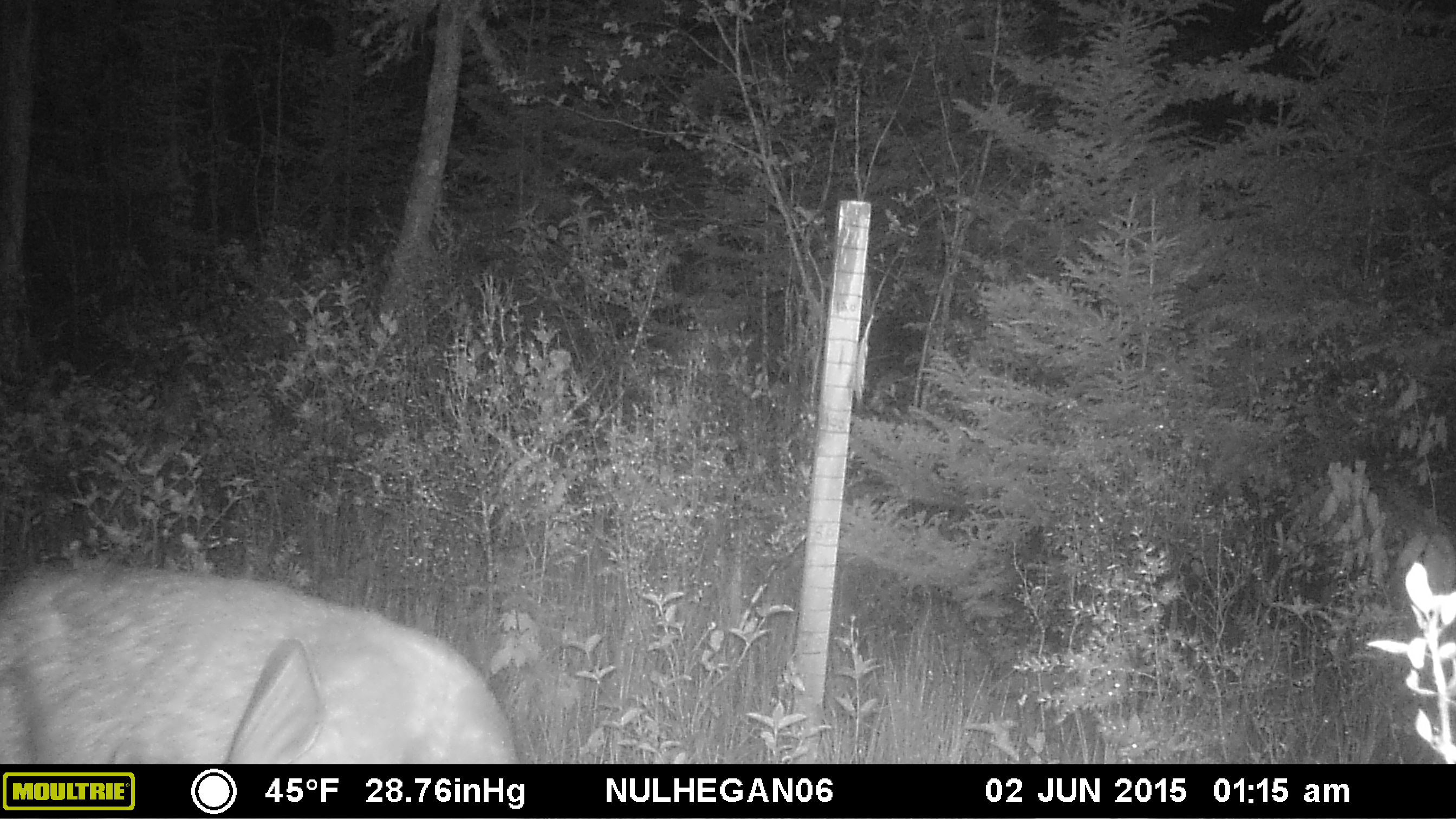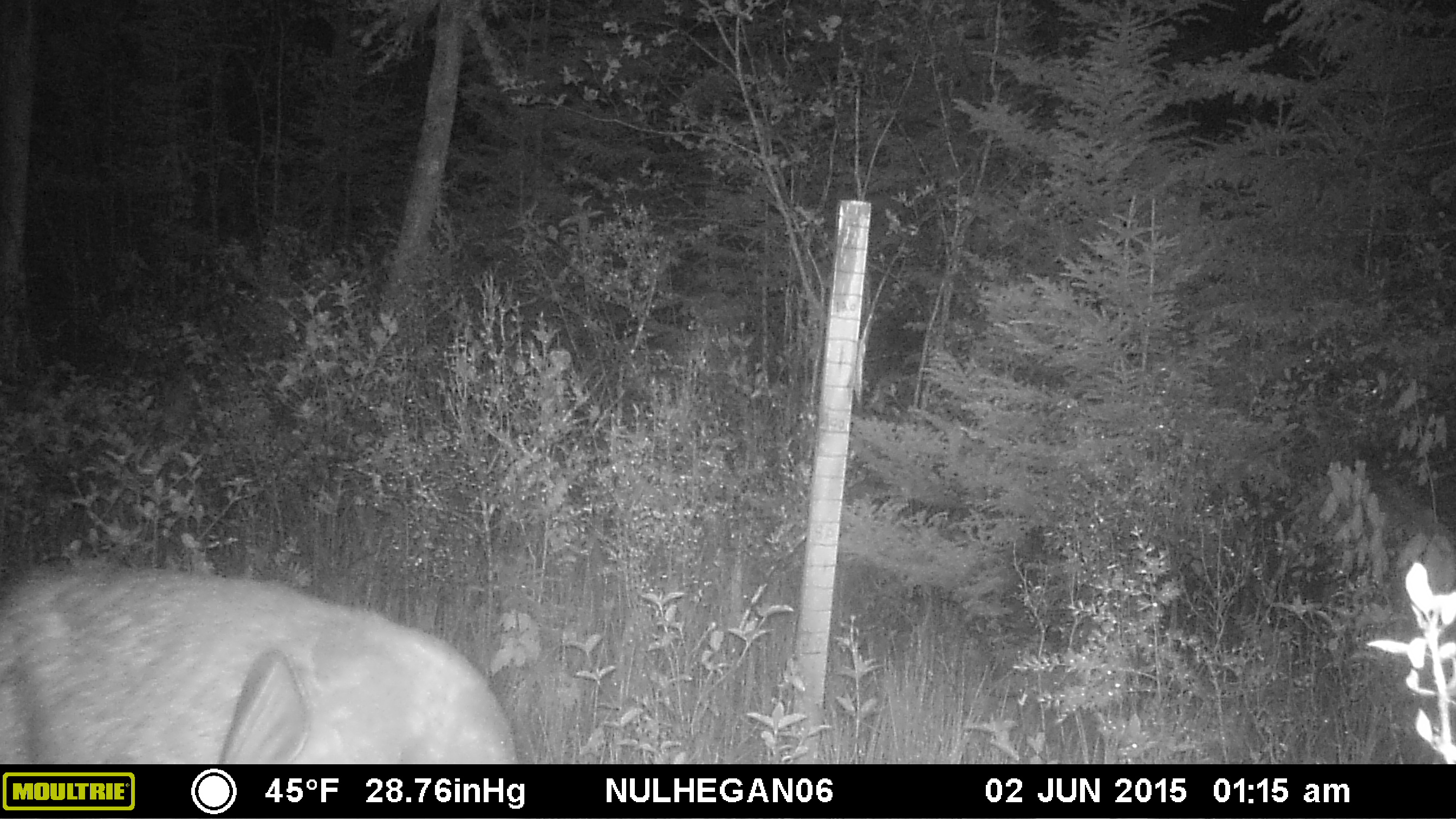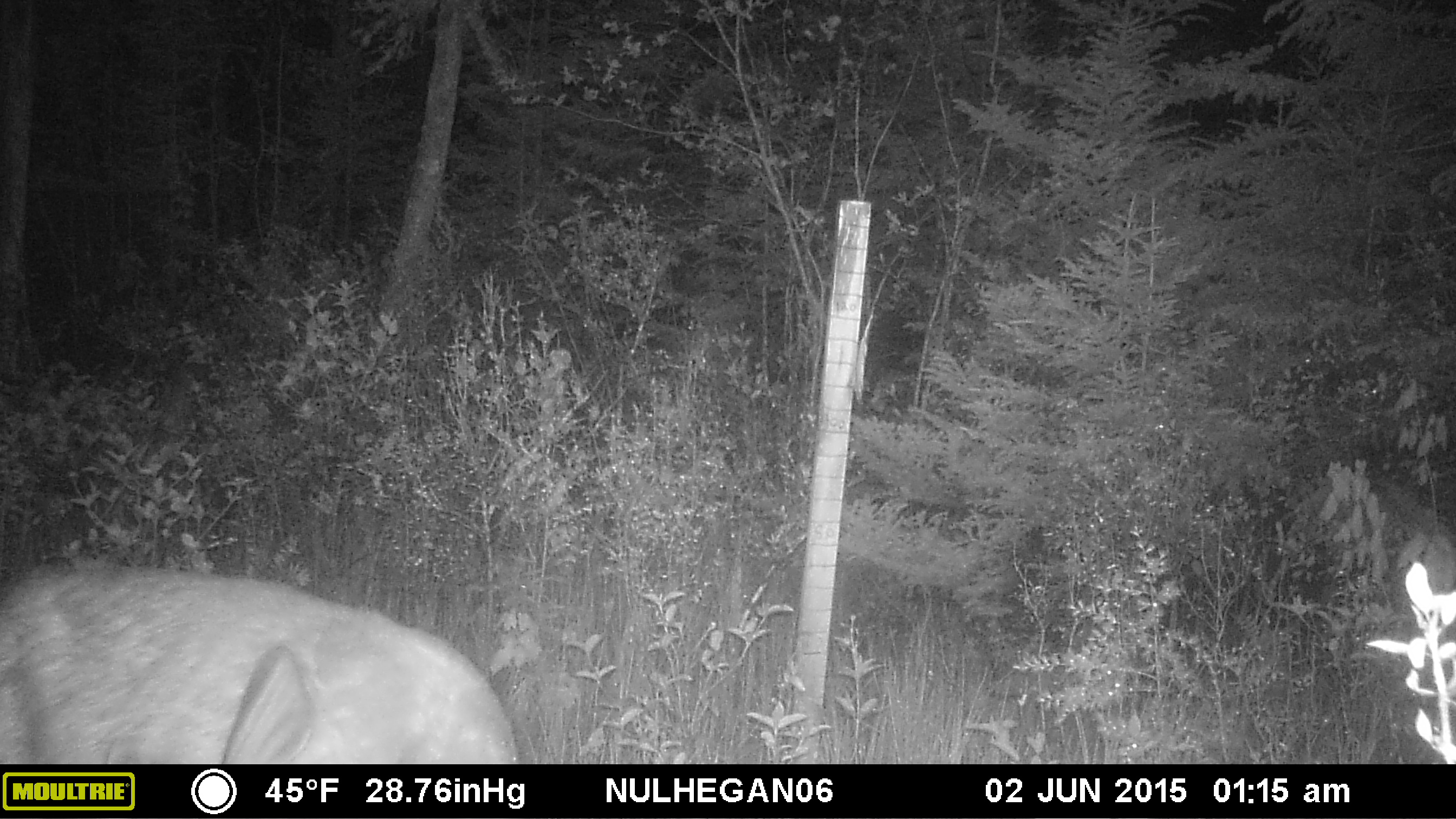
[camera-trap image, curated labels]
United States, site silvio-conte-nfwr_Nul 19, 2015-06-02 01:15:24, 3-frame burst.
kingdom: Animalia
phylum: Chordata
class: Mammalia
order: Artiodactyla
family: Cervidae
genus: Odocoileus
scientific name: Odocoileus virginianus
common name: white-tailed deer